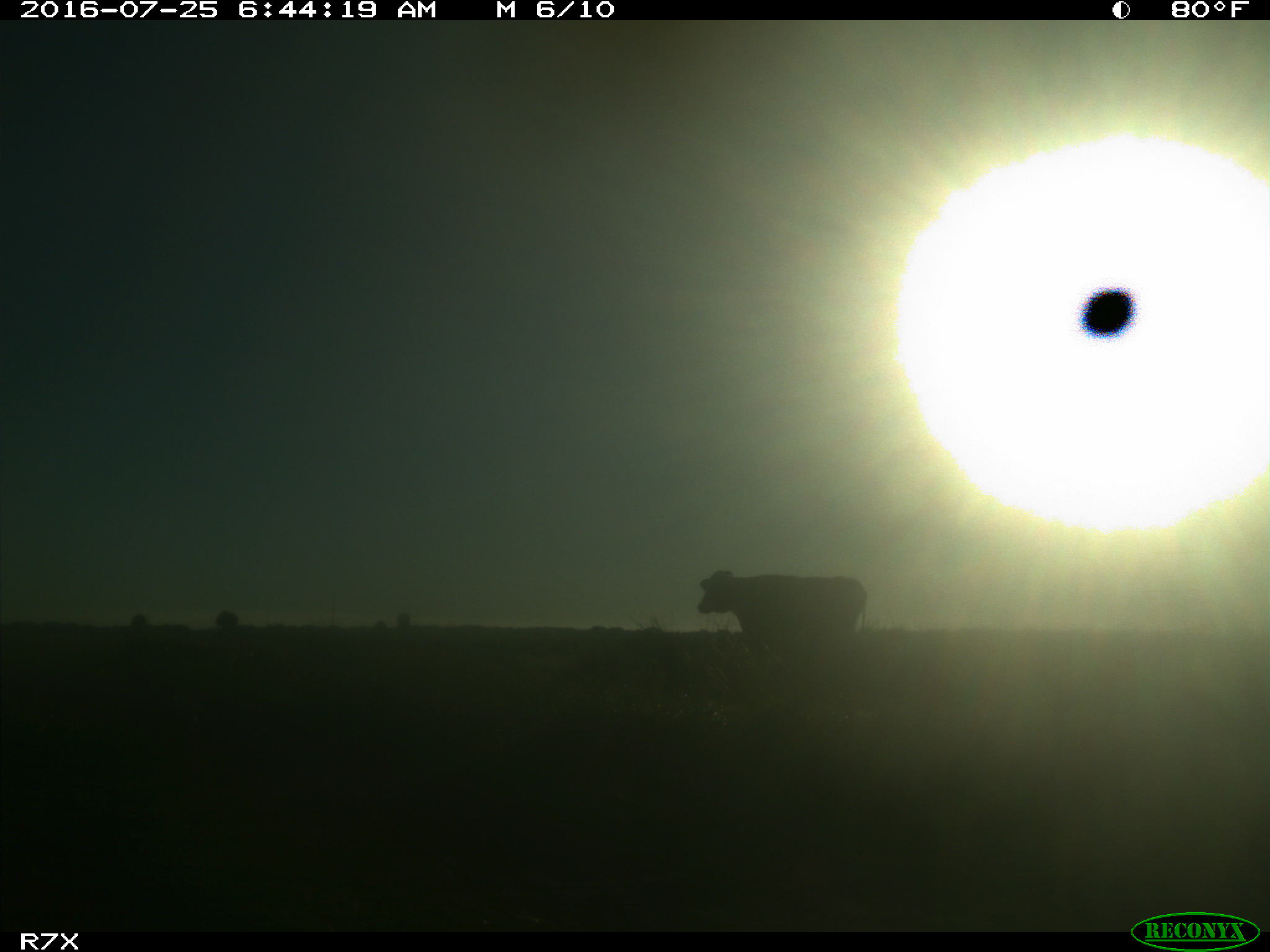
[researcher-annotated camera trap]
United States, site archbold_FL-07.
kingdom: Animalia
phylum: Chordata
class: Mammalia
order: Artiodactyla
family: Bovidae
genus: Bos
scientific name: Bos taurus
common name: domestic cow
Bos taurus (domestic cow).